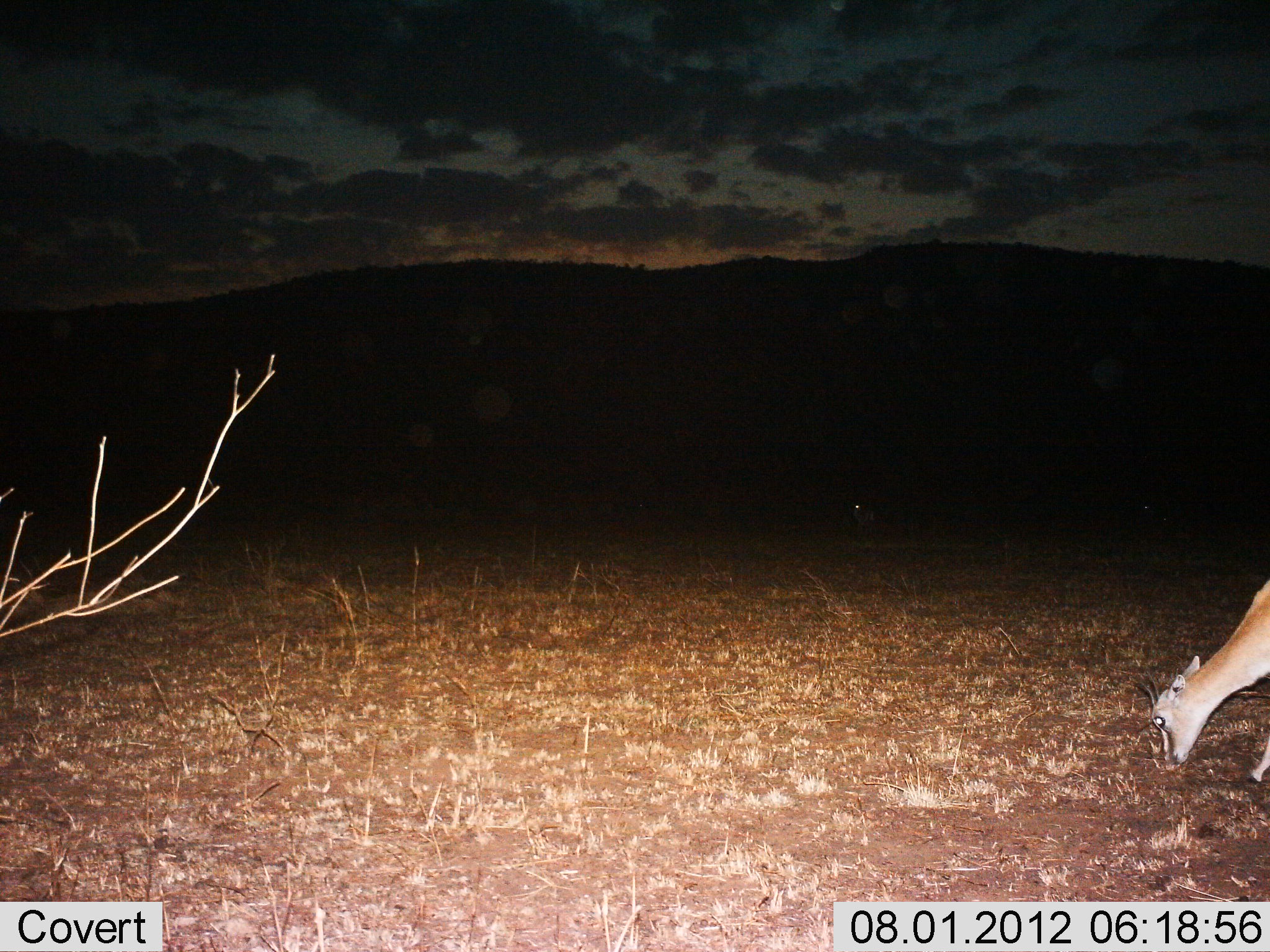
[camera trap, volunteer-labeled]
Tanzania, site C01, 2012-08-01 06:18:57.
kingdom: Animalia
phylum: Chordata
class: Mammalia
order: Artiodactyla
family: Bovidae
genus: Eudorcas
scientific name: Eudorcas thomsonii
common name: thomson's gazelle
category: gazellethomsons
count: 1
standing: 20%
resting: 10%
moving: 0%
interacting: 0%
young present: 10%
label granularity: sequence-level